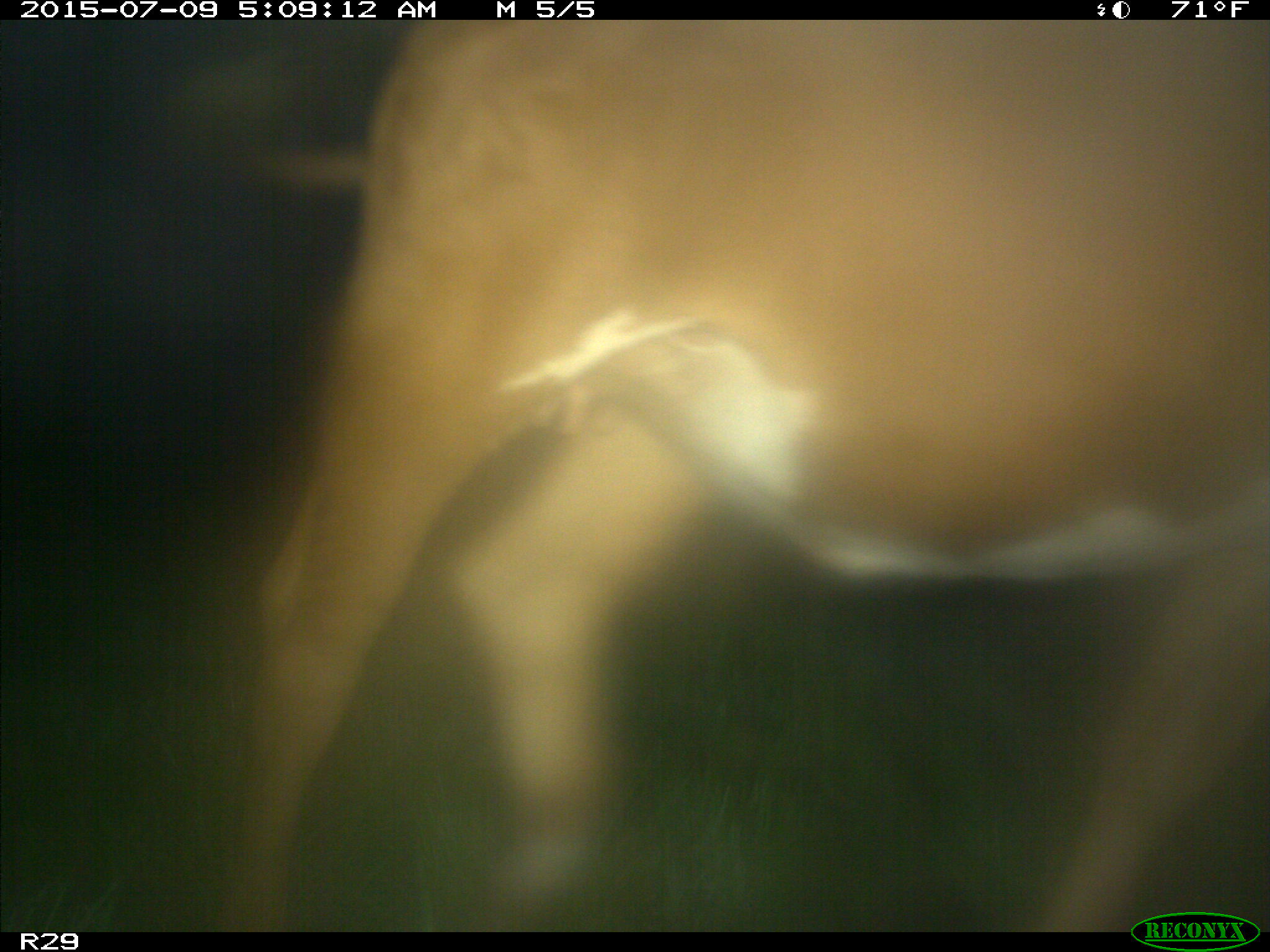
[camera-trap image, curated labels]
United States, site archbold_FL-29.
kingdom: Animalia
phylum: Chordata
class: Mammalia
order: Artiodactyla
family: Bovidae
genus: Bos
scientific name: Bos taurus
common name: domestic cow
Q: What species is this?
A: Bos taurus (domestic cow).